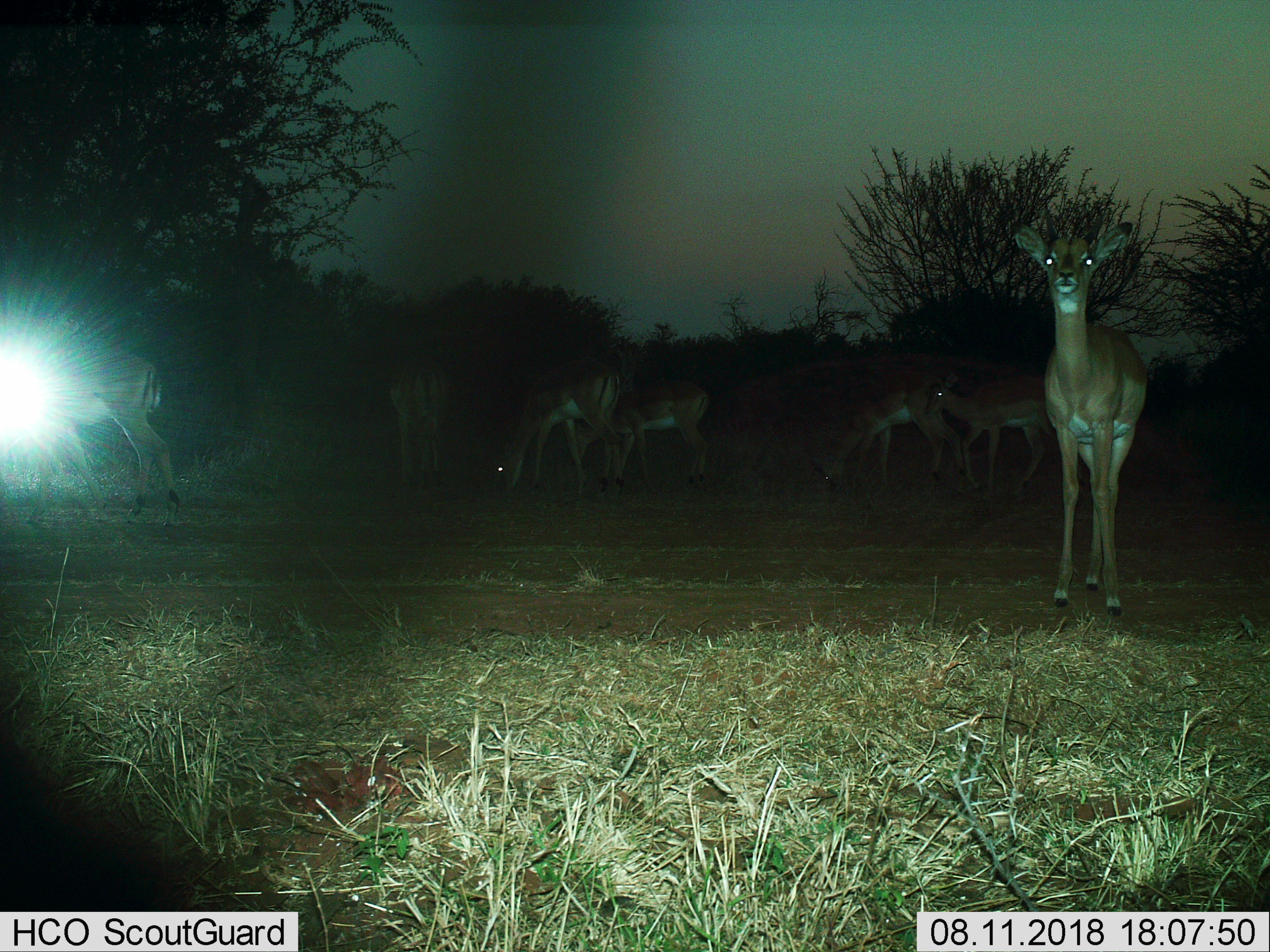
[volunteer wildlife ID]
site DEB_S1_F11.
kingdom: Animalia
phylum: Chordata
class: Mammalia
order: Artiodactyla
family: Bovidae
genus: Aepyceros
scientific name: Aepyceros melampus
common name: impala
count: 7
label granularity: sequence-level